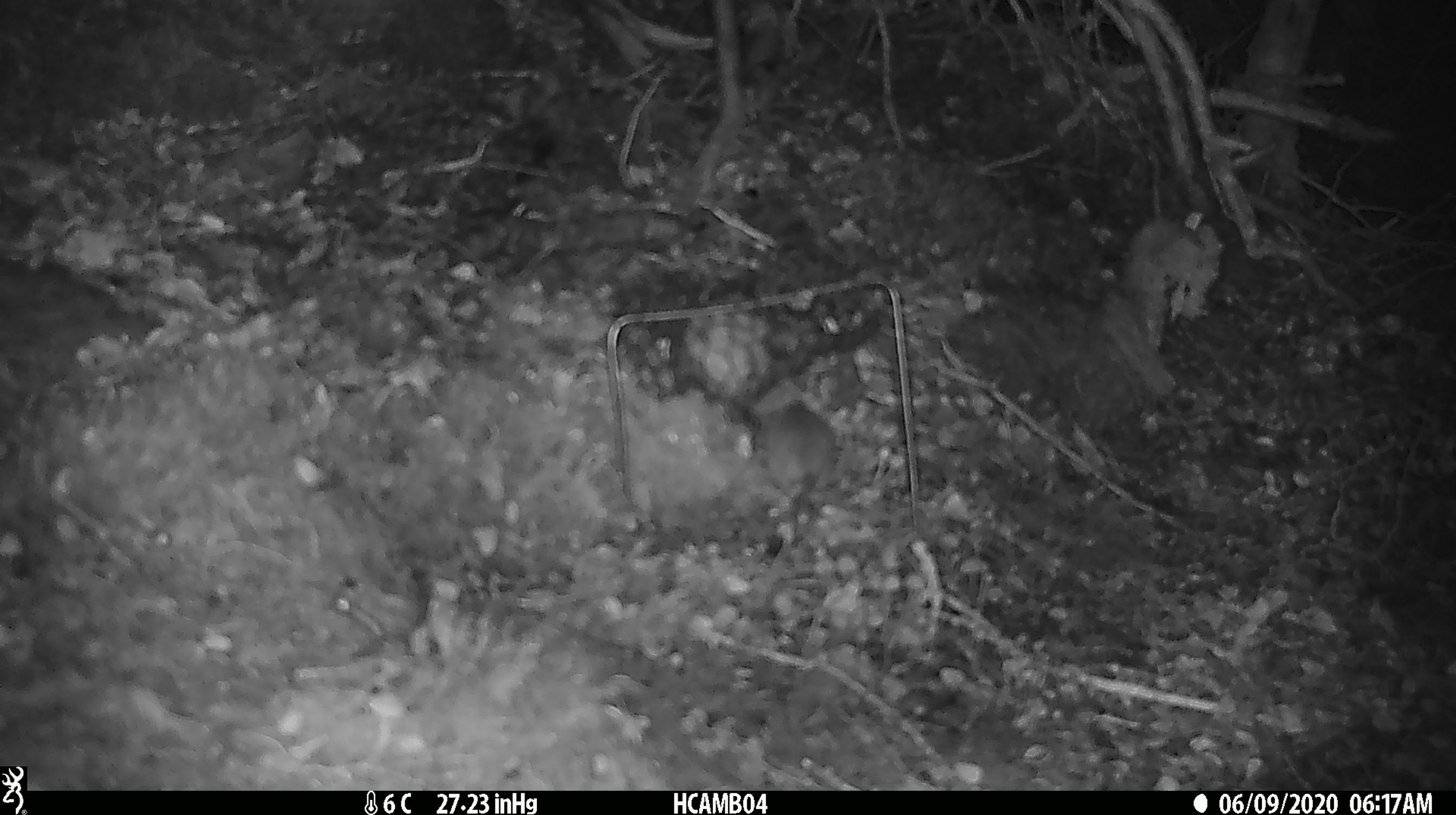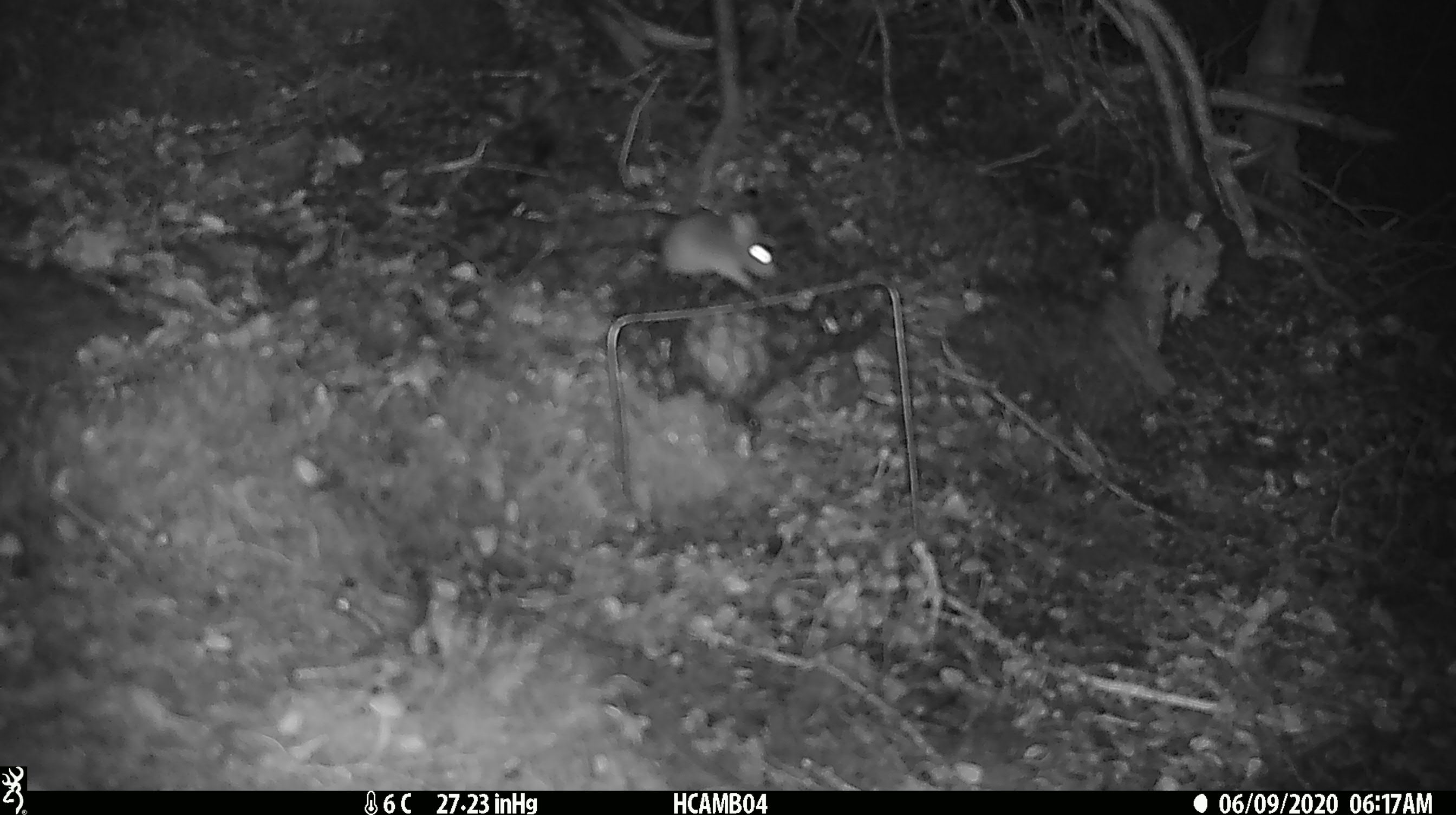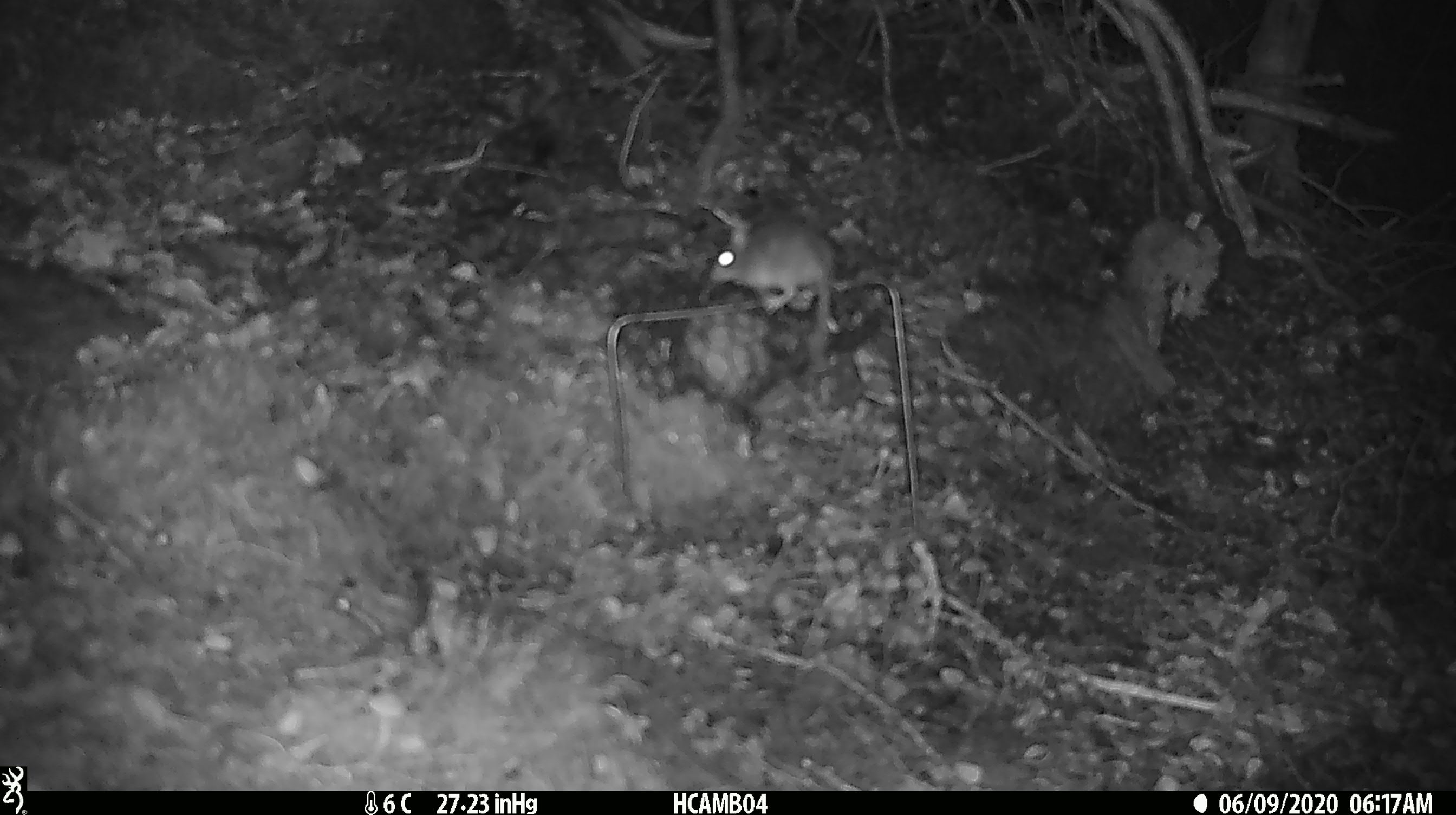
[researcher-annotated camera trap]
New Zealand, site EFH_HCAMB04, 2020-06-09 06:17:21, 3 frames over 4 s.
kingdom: Animalia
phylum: Chordata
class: Mammalia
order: Rodentia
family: Muridae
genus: Mus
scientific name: Mus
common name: mouse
Mouse (Mus).